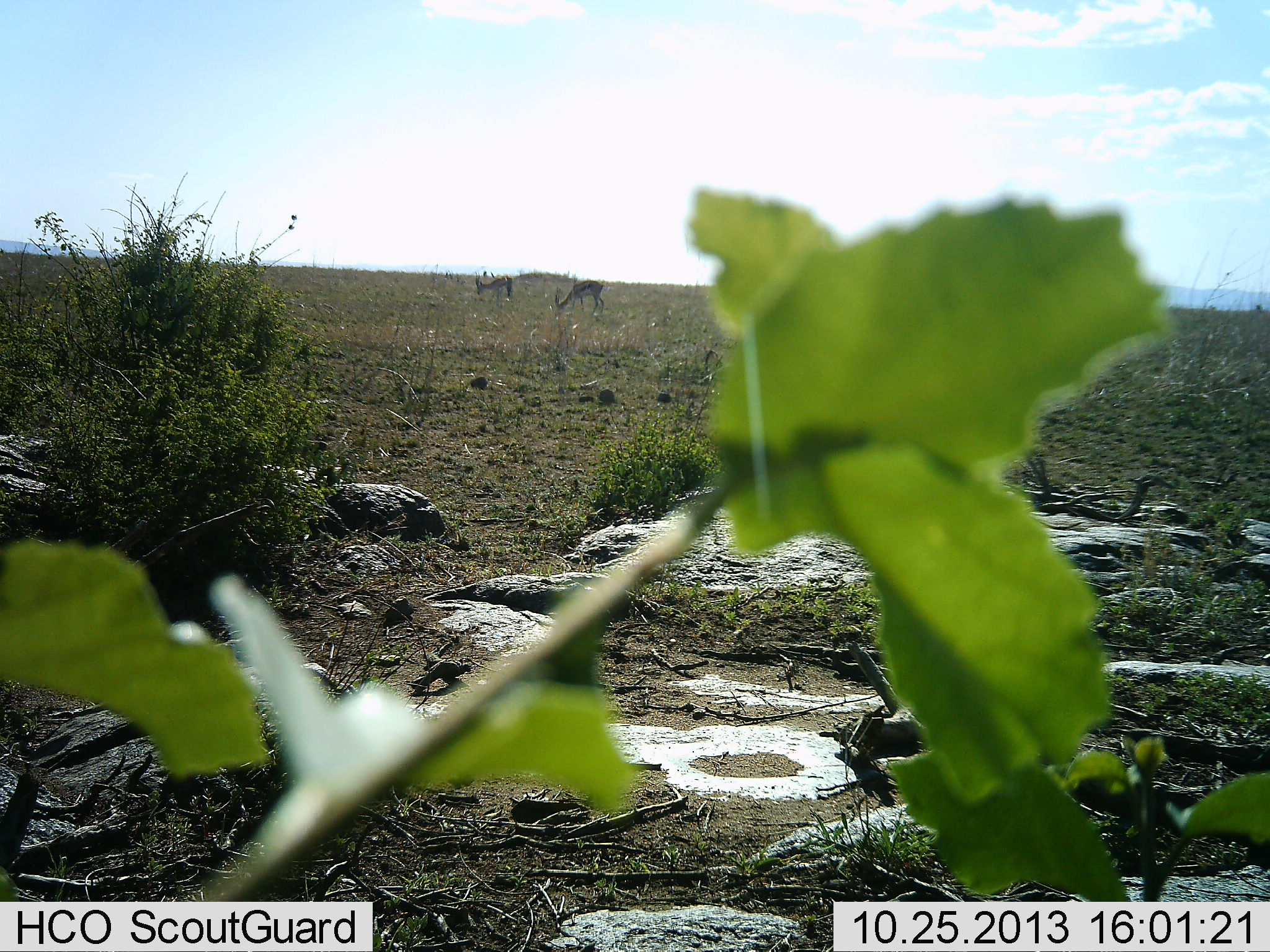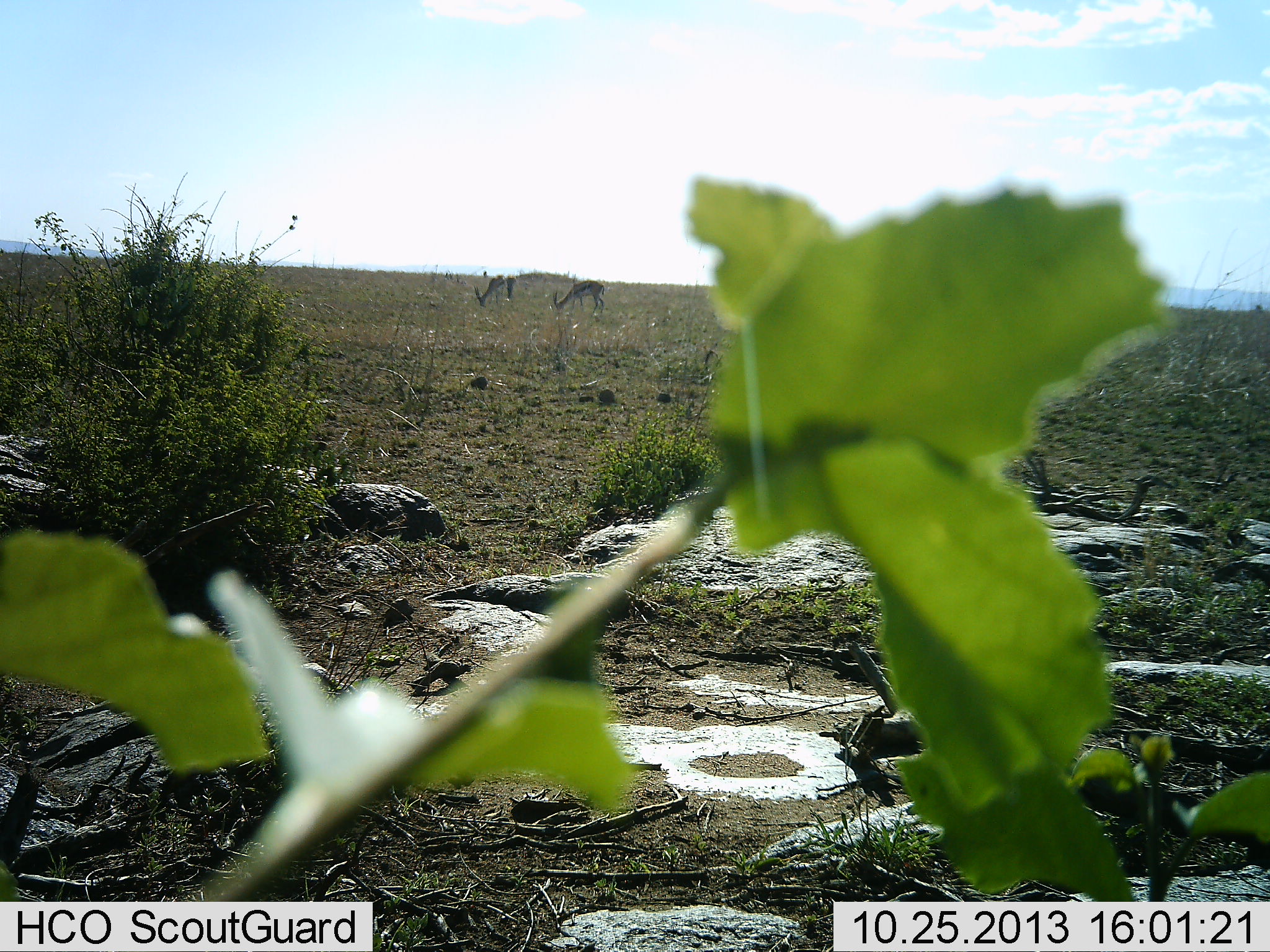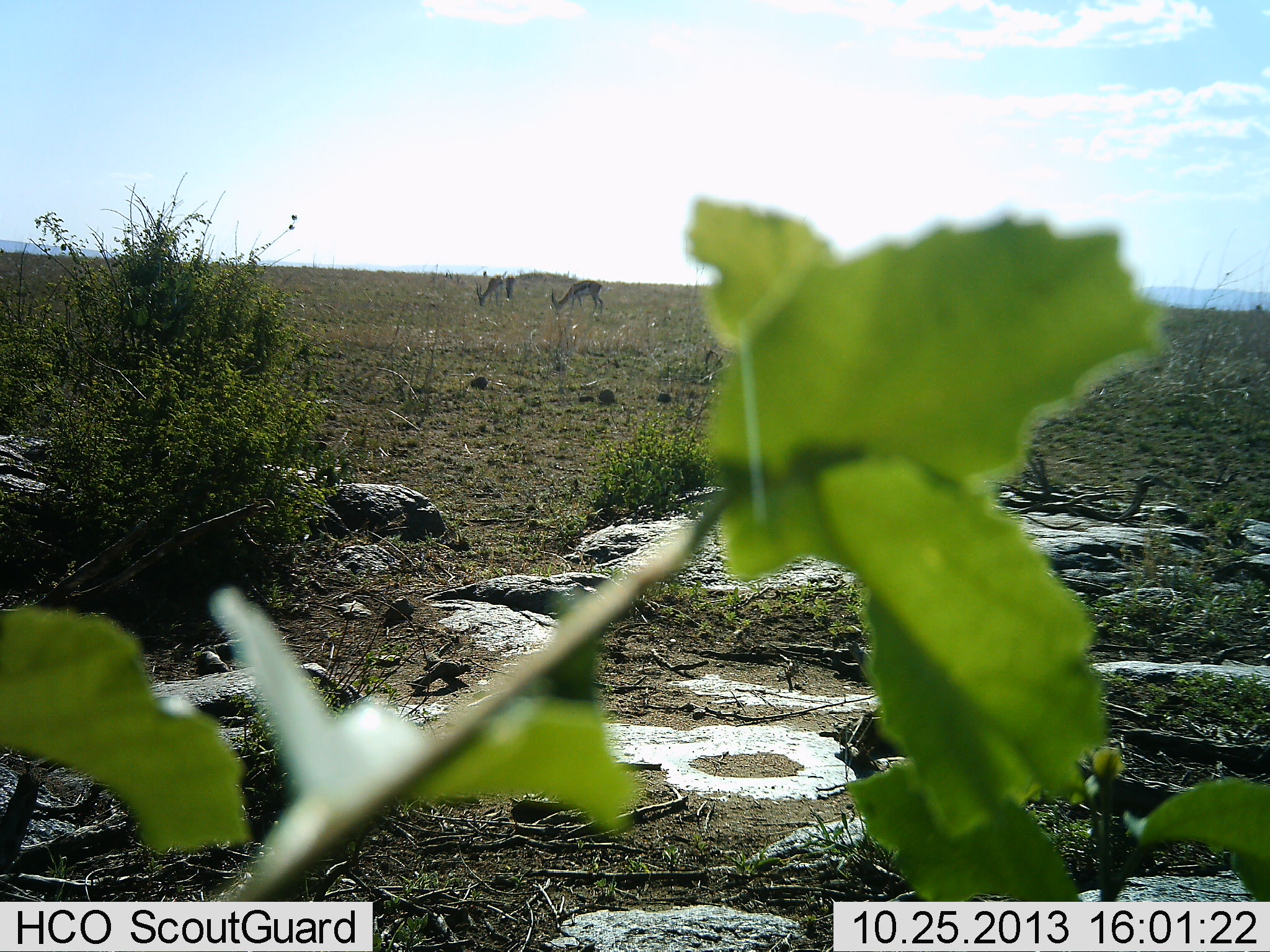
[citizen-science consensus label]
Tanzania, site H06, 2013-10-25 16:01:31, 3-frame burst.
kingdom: Animalia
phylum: Chordata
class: Mammalia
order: Artiodactyla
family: Bovidae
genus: Eudorcas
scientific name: Eudorcas thomsonii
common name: thomson's gazelle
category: gazellethomsons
Gazellethomsons (thomson's gazelle) (Eudorcas thomsonii), count 2. Behavior (volunteer vote fractions): standing 0%, resting 0%, moving 0%, interacting 0%. Young present (vote fraction): 0%. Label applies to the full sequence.